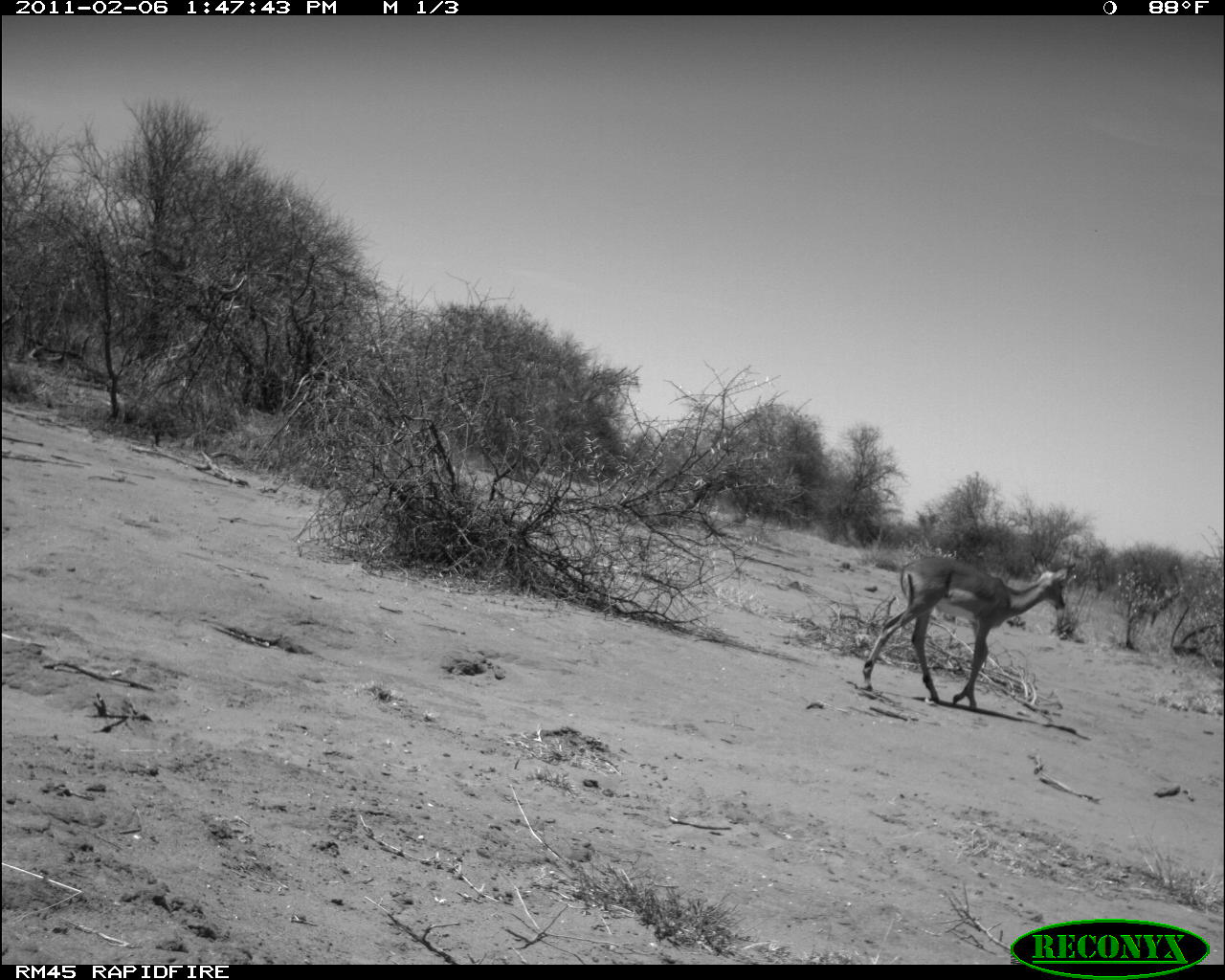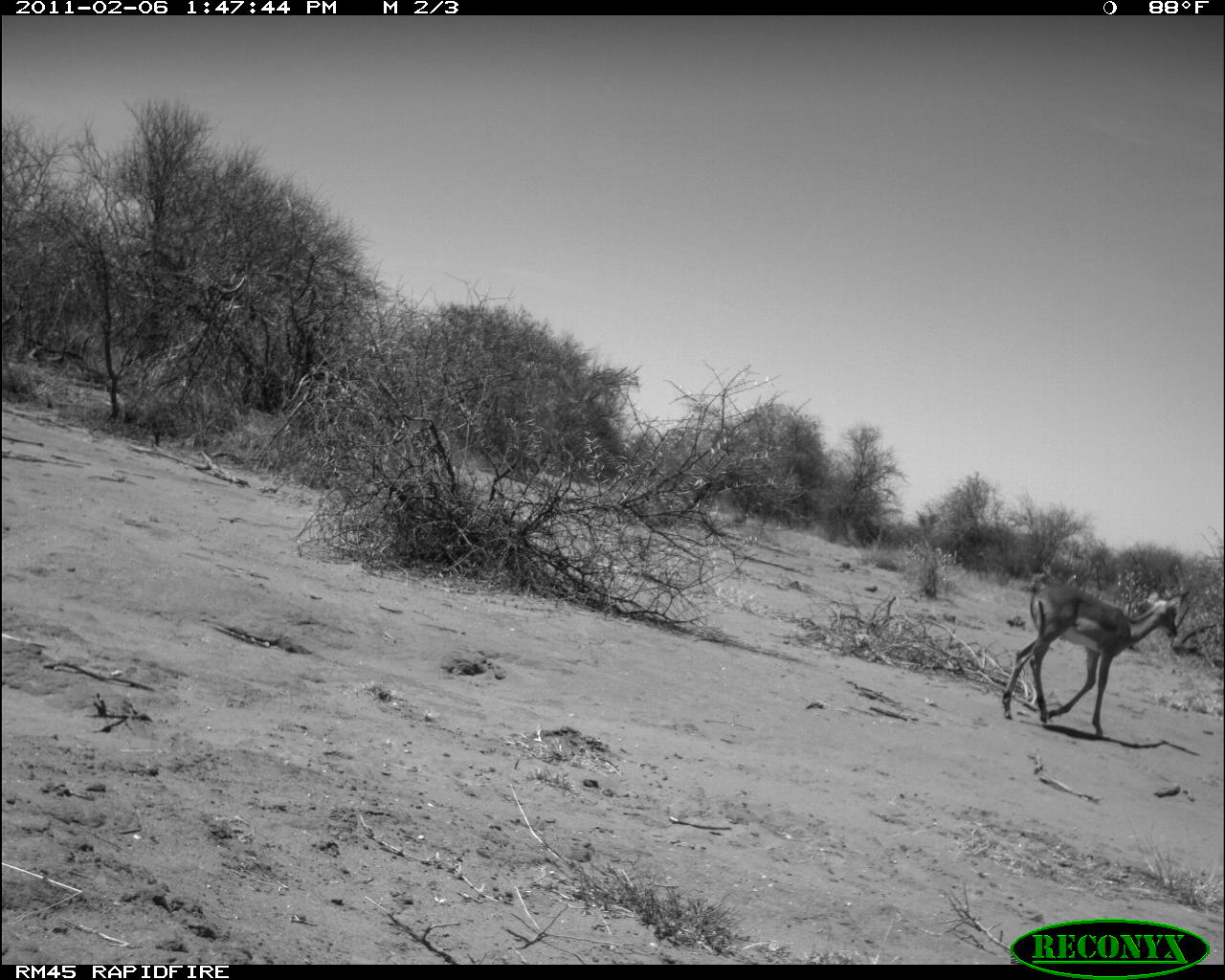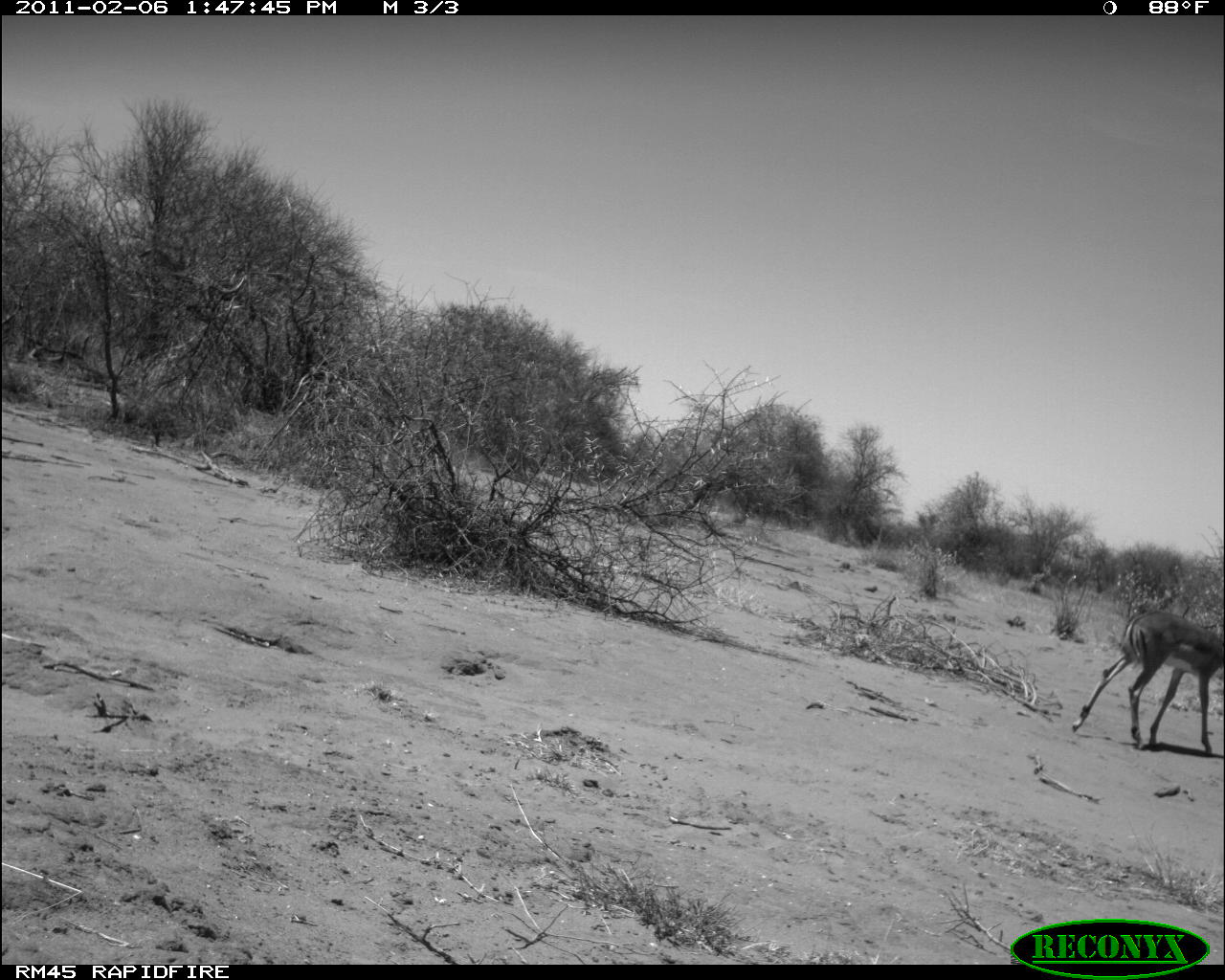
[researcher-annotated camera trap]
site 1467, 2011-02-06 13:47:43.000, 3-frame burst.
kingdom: Animalia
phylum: Chordata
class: Mammalia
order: Artiodactyla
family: Bovidae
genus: Aepyceros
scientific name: Aepyceros melampus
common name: impala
Aepyceros melampus (impala), count 1.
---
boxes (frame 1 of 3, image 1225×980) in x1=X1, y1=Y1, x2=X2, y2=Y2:
aepyceros melampus: x1=862, y1=553, x2=1077, y2=709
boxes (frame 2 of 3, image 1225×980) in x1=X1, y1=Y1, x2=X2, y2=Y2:
aepyceros melampus: x1=1003, y1=582, x2=1191, y2=740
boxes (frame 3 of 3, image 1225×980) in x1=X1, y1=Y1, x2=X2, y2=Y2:
aepyceros melampus: x1=1072, y1=607, x2=1225, y2=757